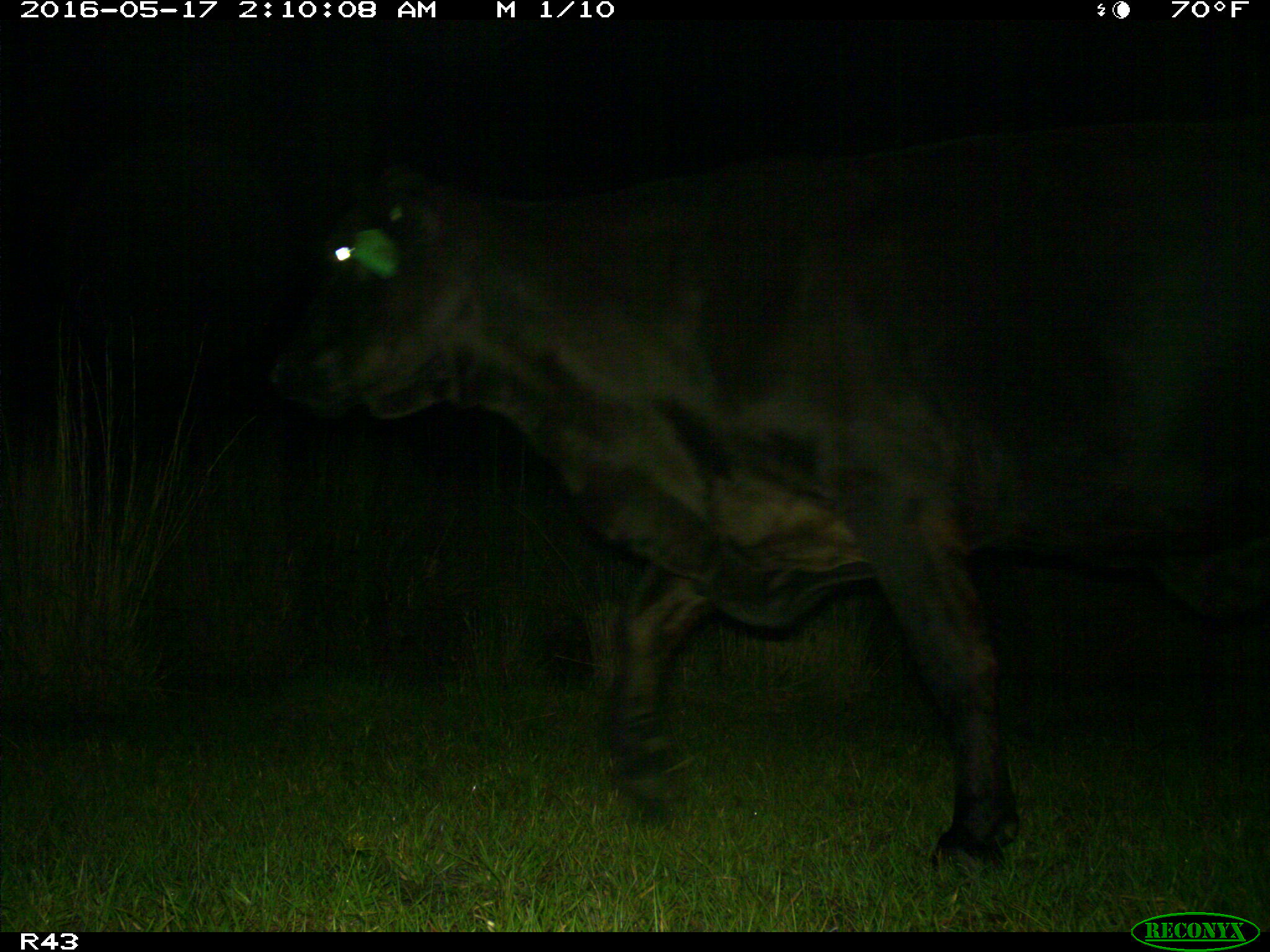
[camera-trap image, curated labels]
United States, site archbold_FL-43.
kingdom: Animalia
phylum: Chordata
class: Mammalia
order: Artiodactyla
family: Bovidae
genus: Bos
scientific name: Bos taurus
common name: domestic cow